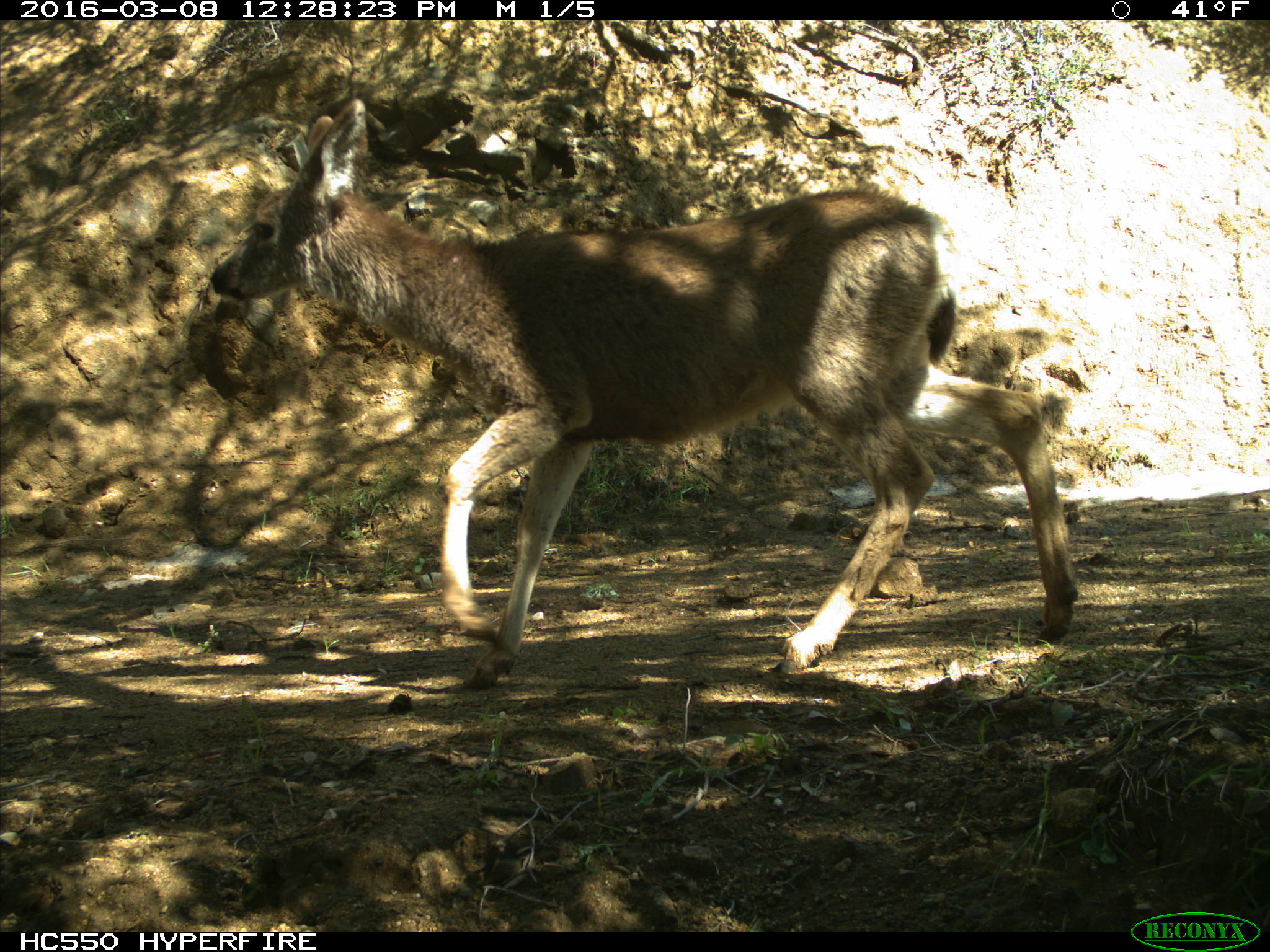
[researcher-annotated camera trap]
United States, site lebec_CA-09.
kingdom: Animalia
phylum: Chordata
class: Mammalia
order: Artiodactyla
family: Cervidae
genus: Odocoileus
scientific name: Odocoileus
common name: deer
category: unidentified deer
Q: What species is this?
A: Unidentified deer (deer) (Odocoileus).